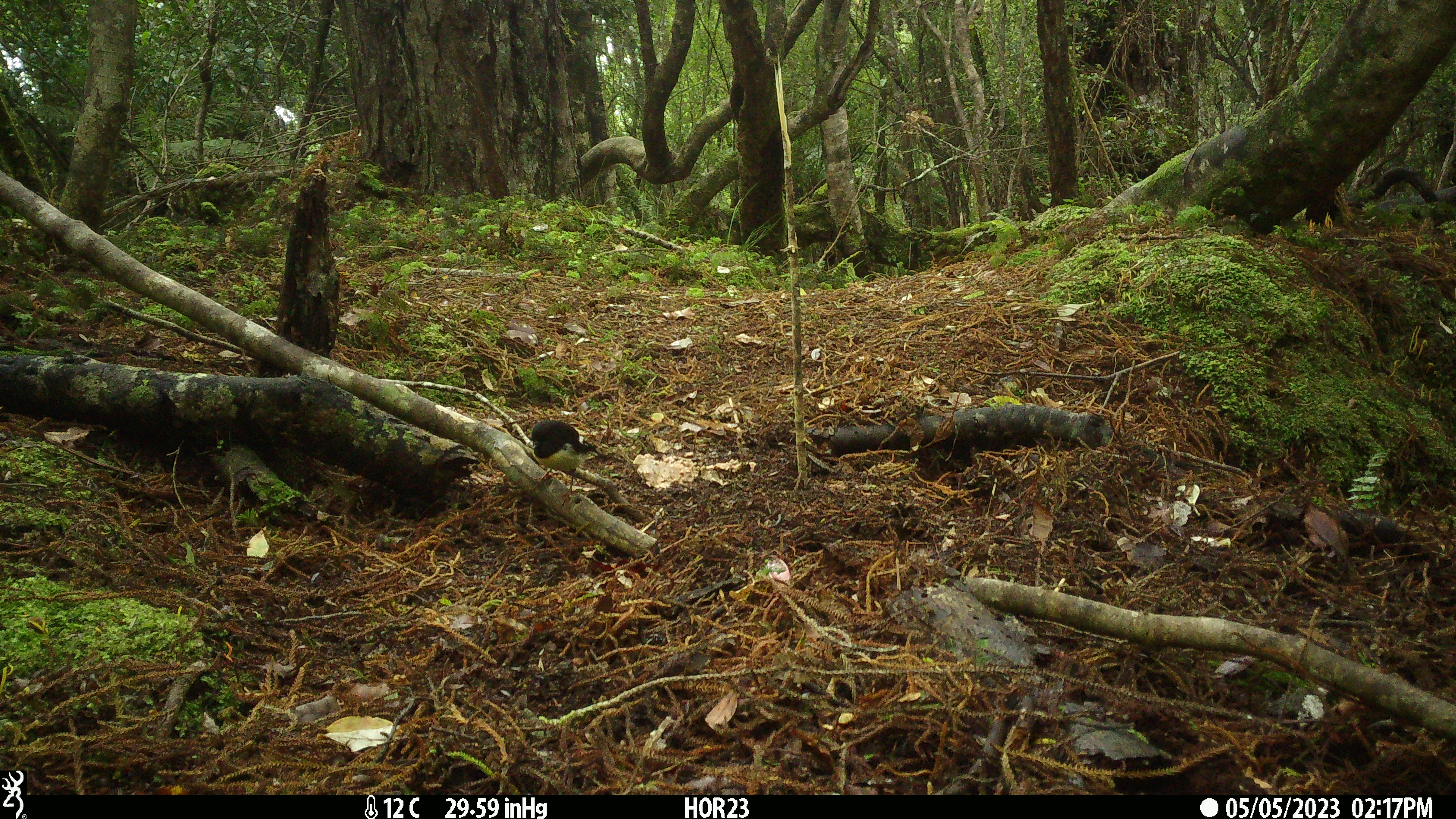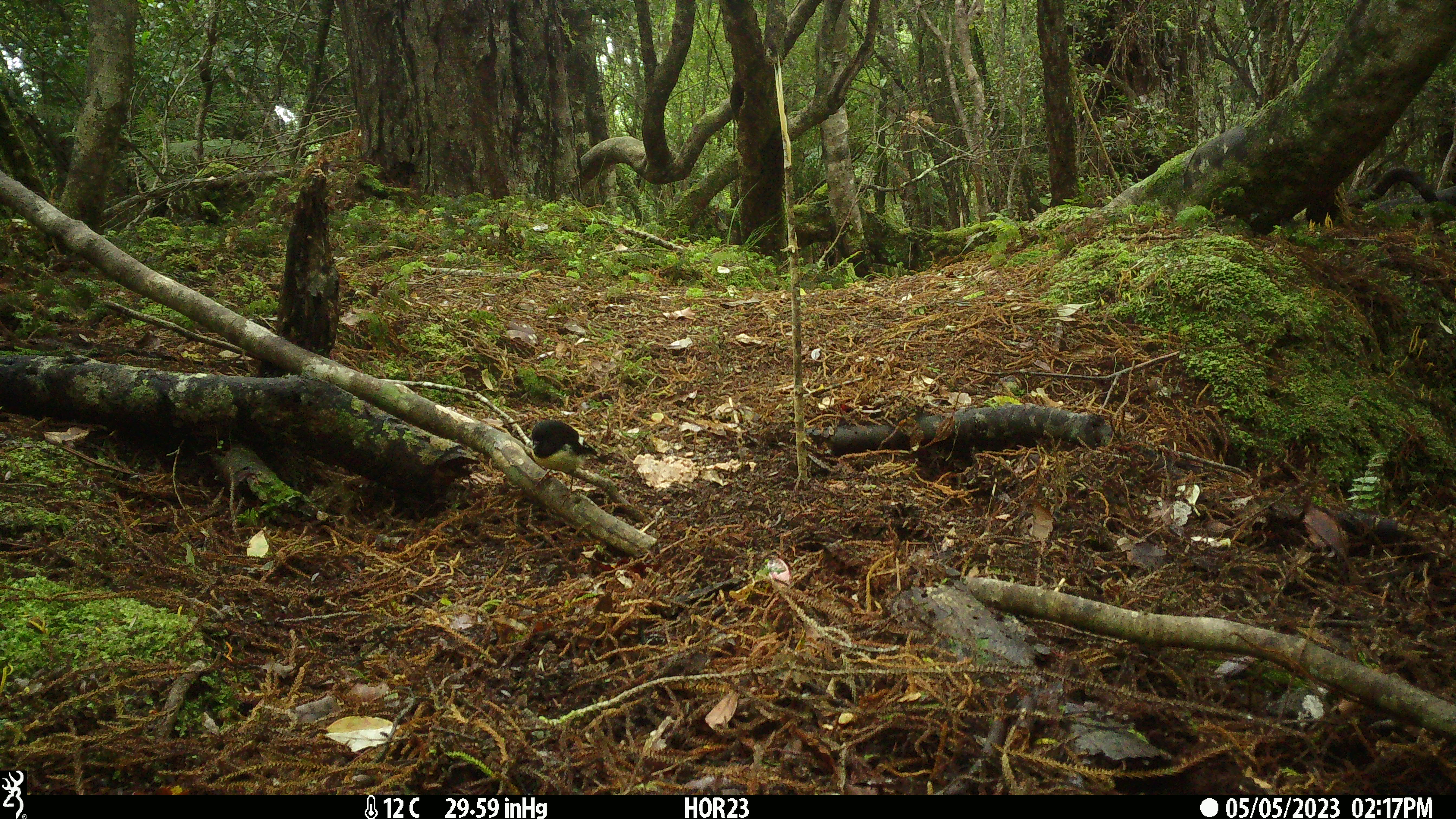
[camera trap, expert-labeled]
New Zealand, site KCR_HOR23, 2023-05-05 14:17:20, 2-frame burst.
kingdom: Animalia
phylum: Chordata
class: Aves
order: Passeriformes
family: Petroicidae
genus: Petroica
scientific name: Petroica macrocephala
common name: tomtit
Tomtit (Petroica macrocephala).